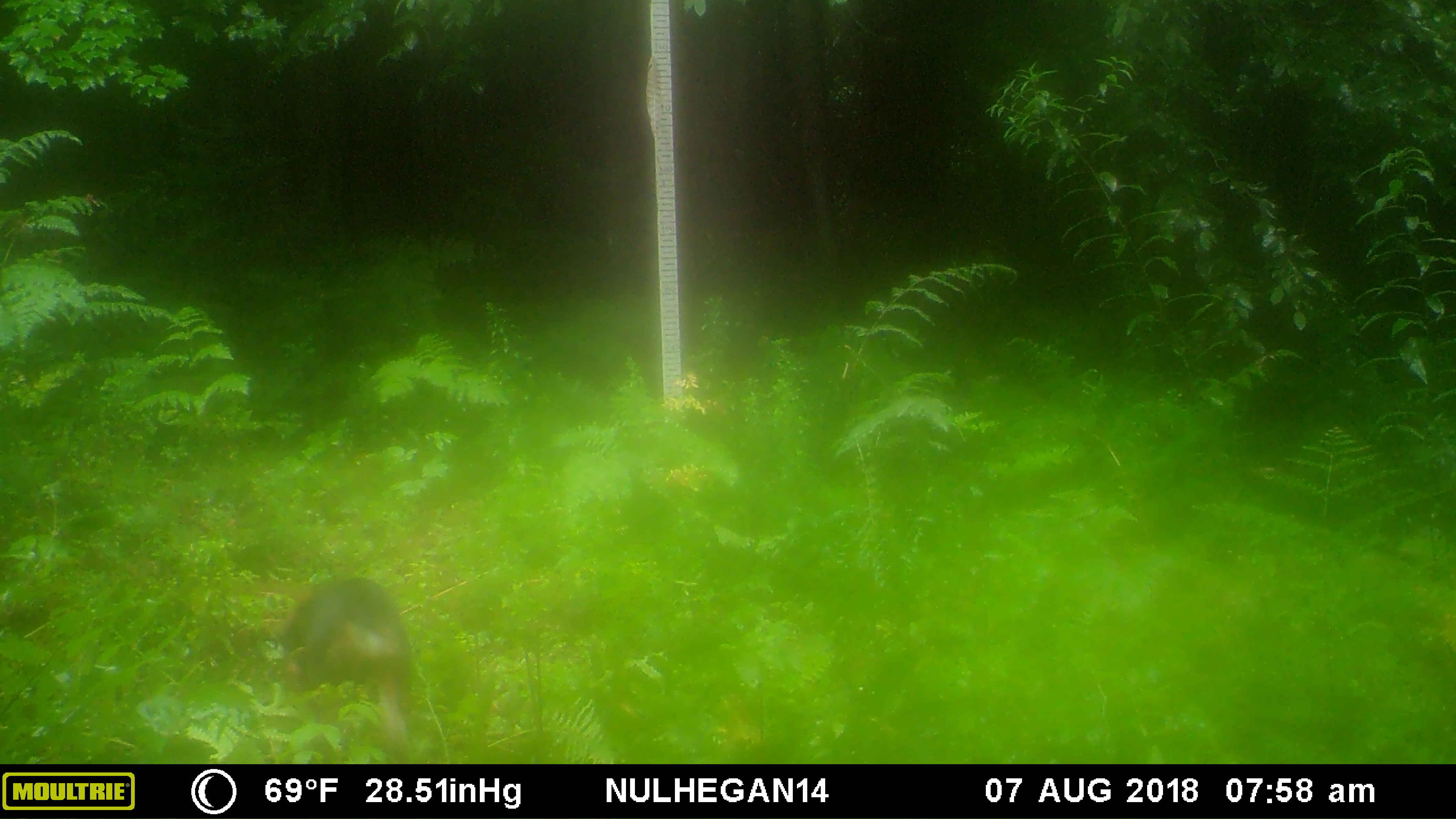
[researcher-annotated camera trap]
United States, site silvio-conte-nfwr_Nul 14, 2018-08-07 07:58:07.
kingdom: Animalia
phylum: Chordata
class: Mammalia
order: Carnivora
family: Canidae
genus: Canis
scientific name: Canis familiaris familiaris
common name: domestic dog